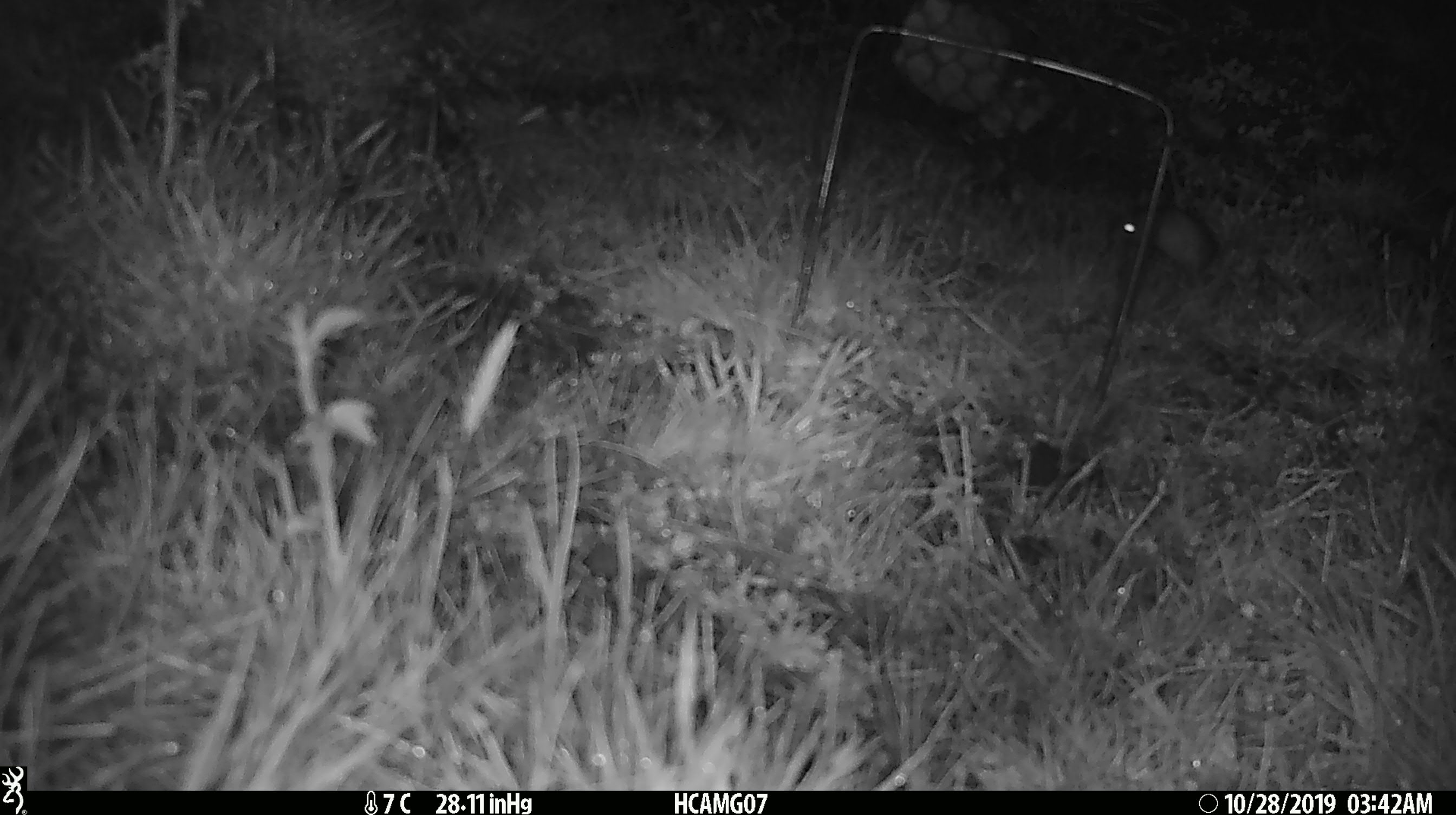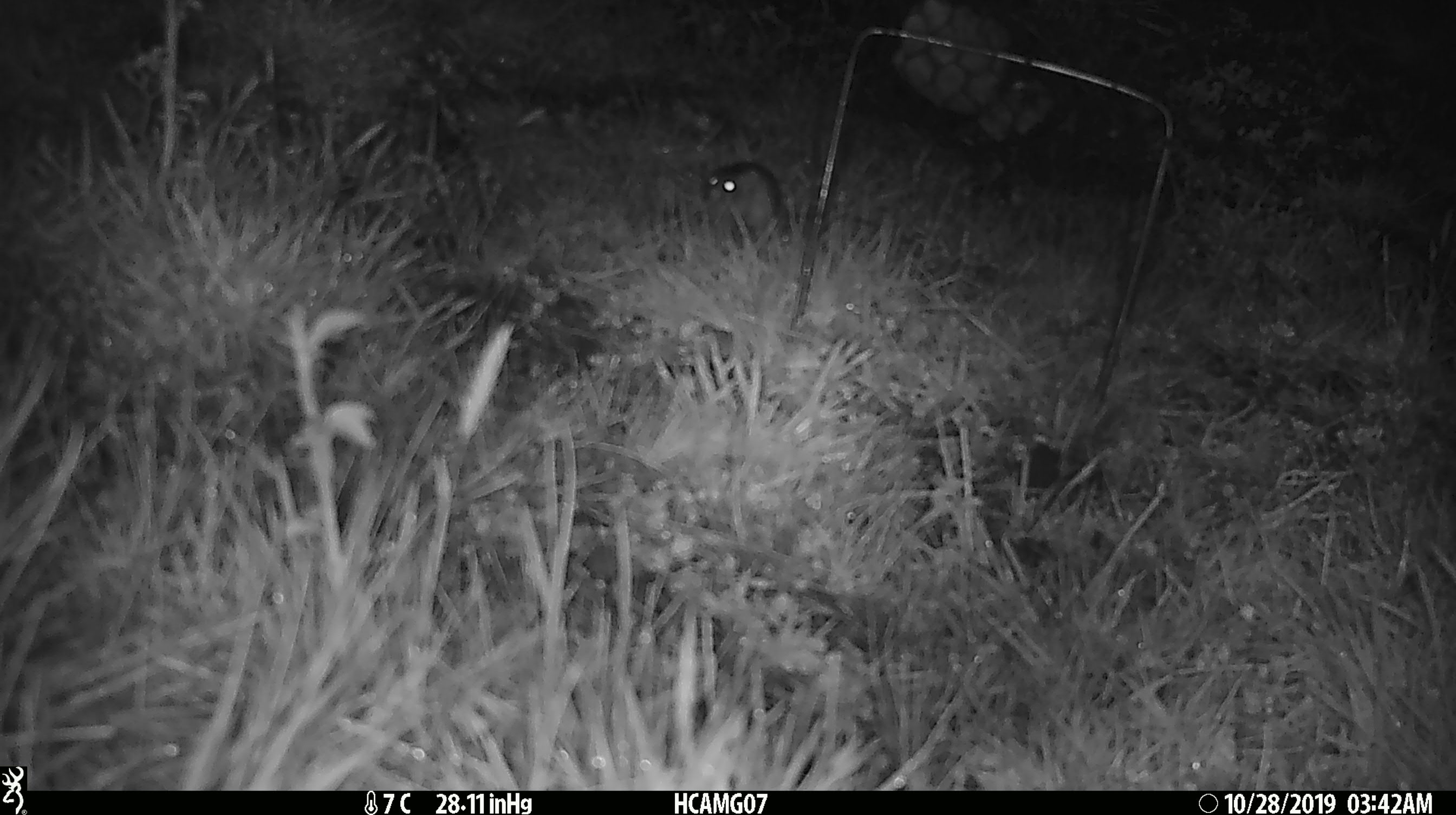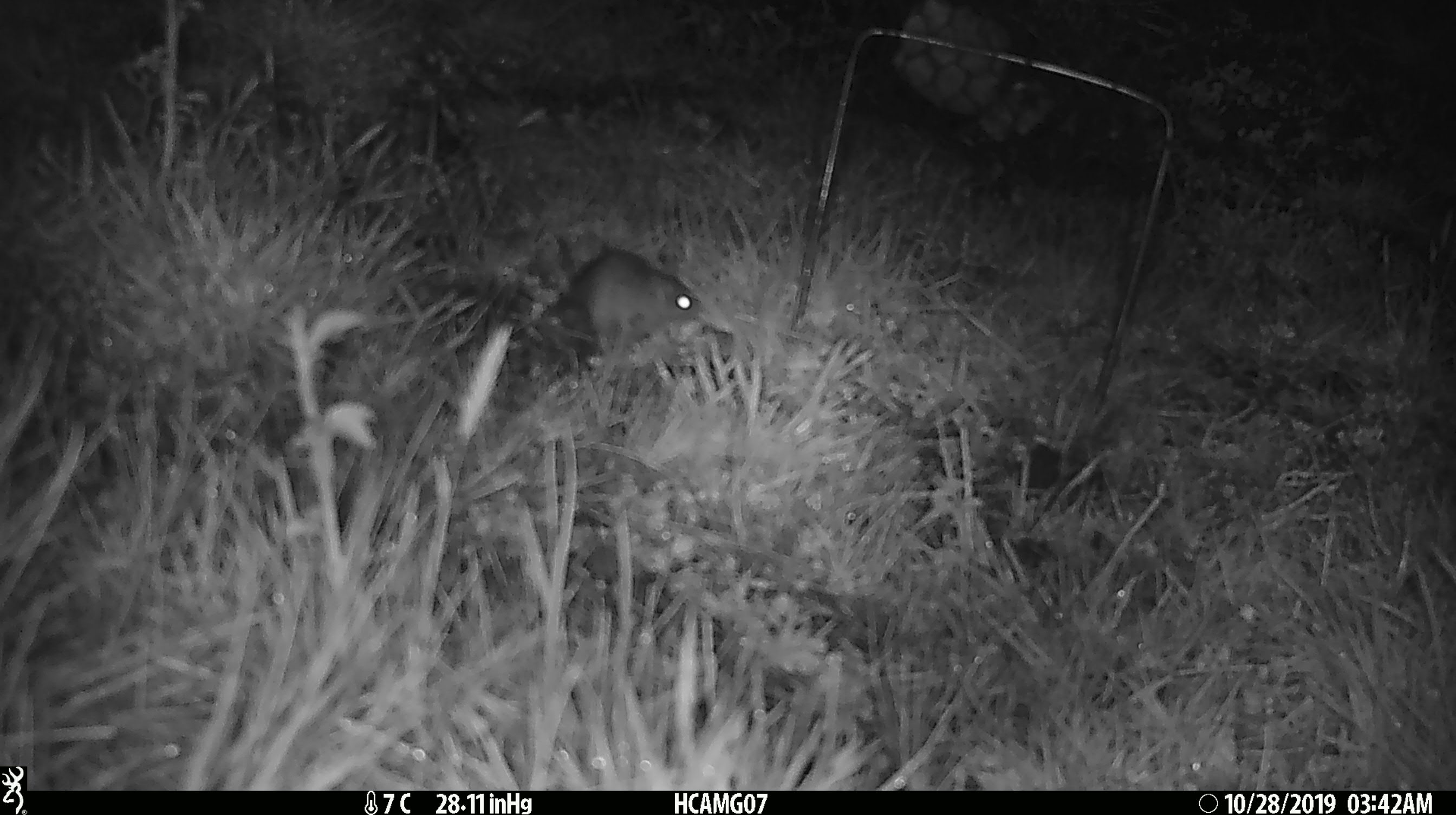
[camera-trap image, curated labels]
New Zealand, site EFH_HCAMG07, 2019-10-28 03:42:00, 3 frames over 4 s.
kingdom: Animalia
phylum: Chordata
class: Mammalia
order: Rodentia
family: Muridae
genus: Mus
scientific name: Mus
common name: mouse